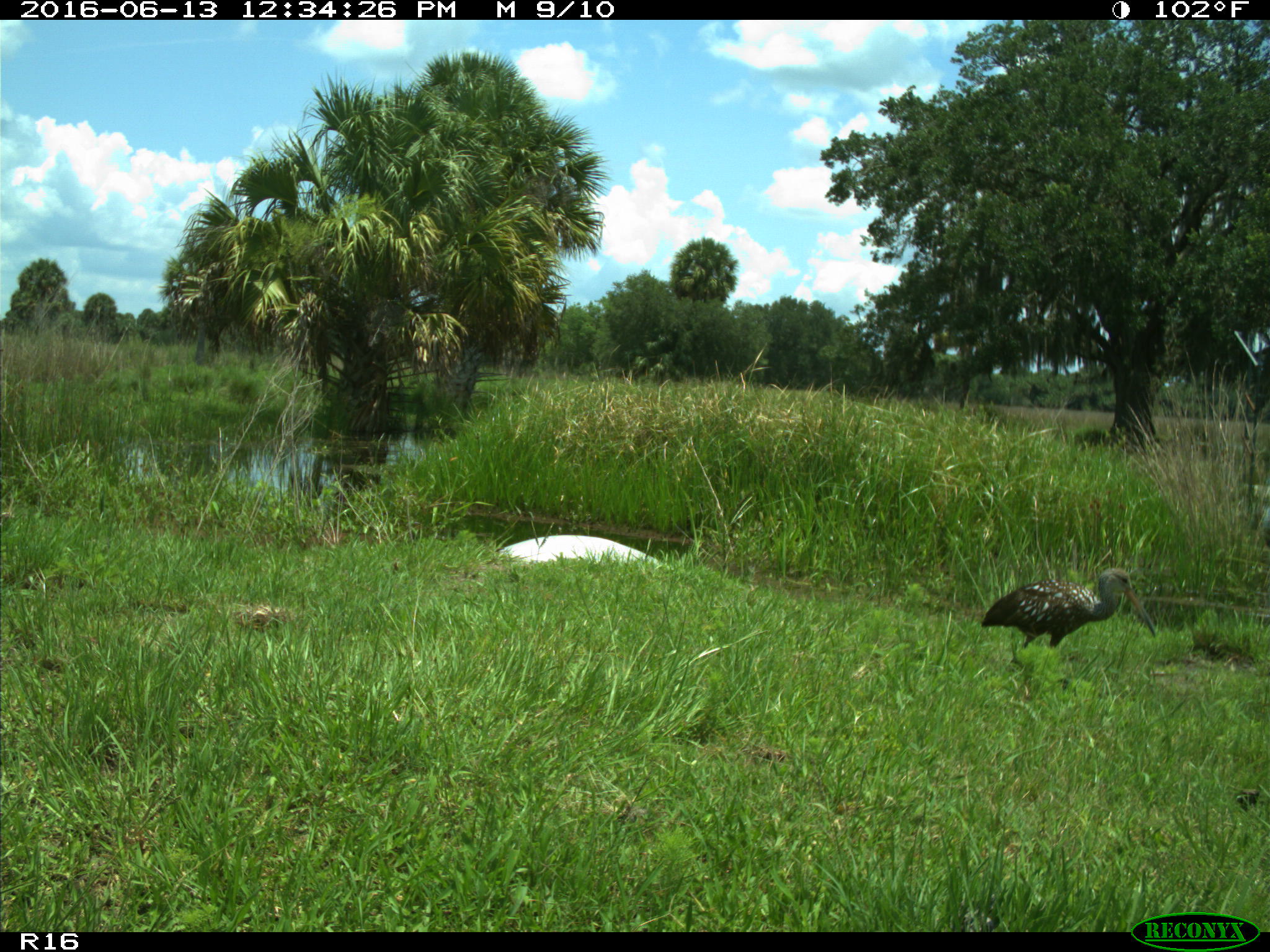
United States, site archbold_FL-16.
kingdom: Animalia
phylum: Chordata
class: Aves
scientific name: Aves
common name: birds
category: unidentified bird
Unidentified bird (birds) (Aves).